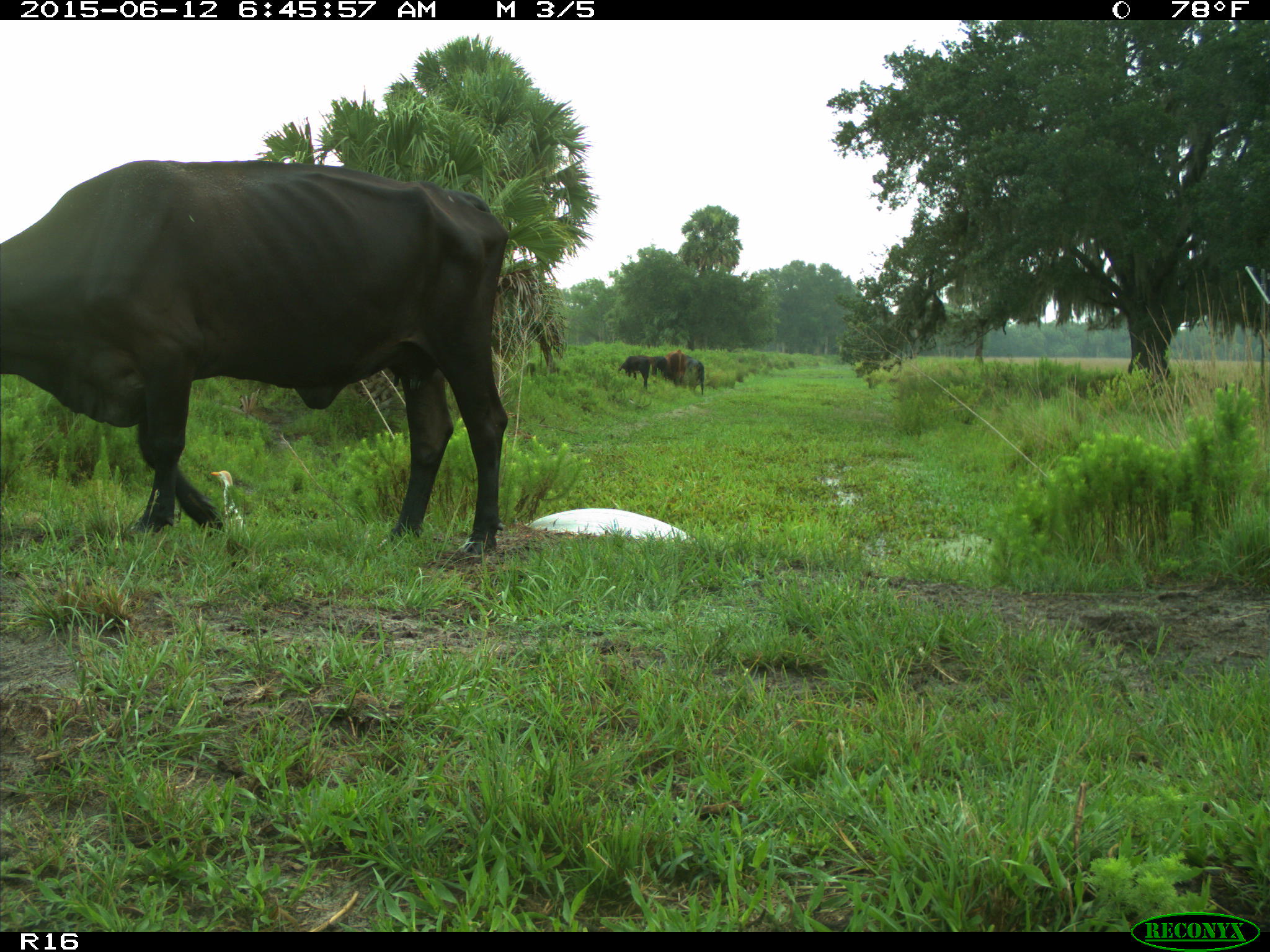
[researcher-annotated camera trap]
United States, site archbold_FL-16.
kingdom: Animalia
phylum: Chordata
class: Mammalia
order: Artiodactyla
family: Bovidae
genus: Bos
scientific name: Bos taurus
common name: domestic cow